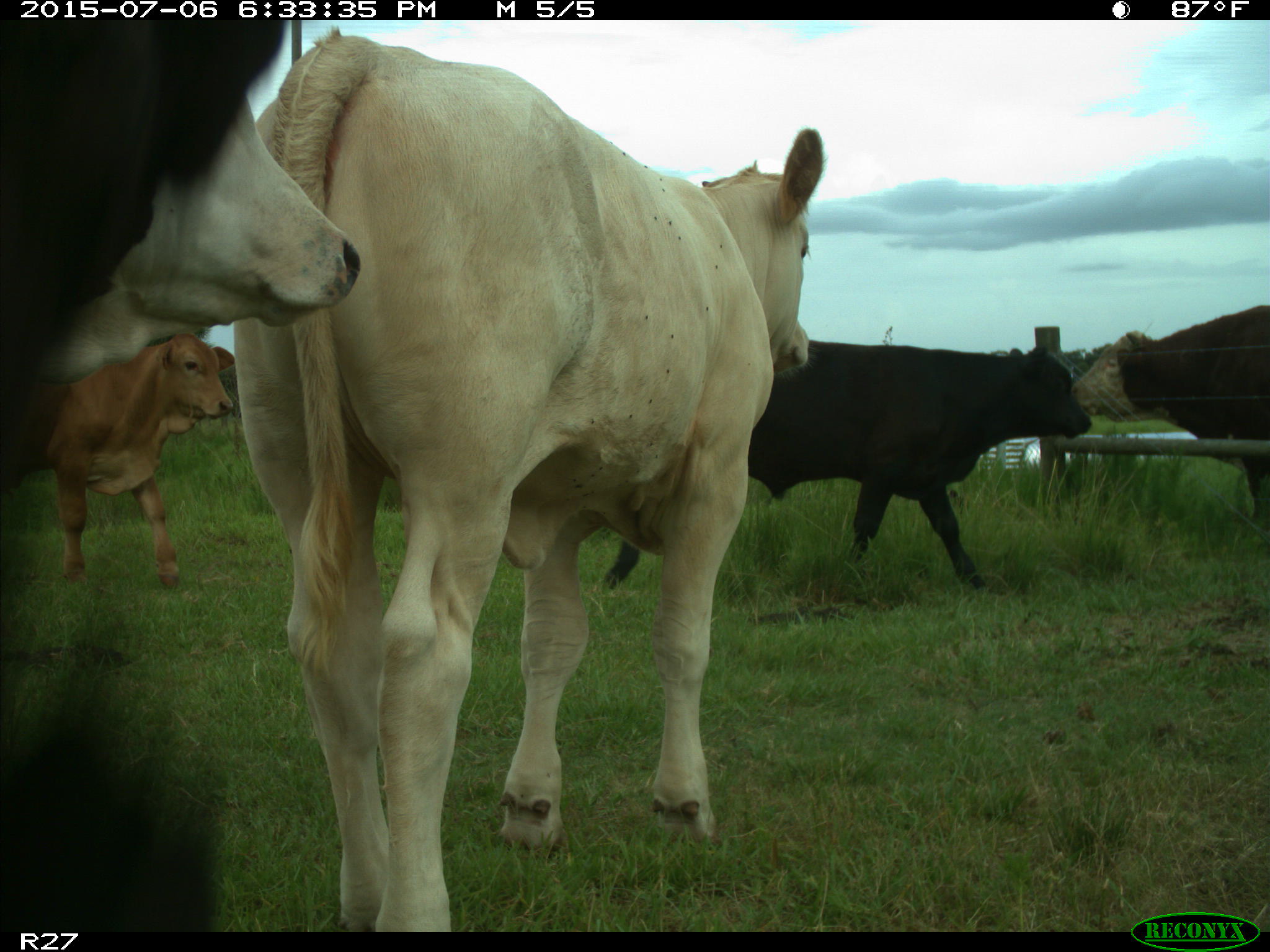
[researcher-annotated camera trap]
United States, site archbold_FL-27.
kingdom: Animalia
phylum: Chordata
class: Mammalia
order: Artiodactyla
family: Bovidae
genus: Bos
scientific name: Bos taurus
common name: domestic cow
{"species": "Bos taurus (domestic cow)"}